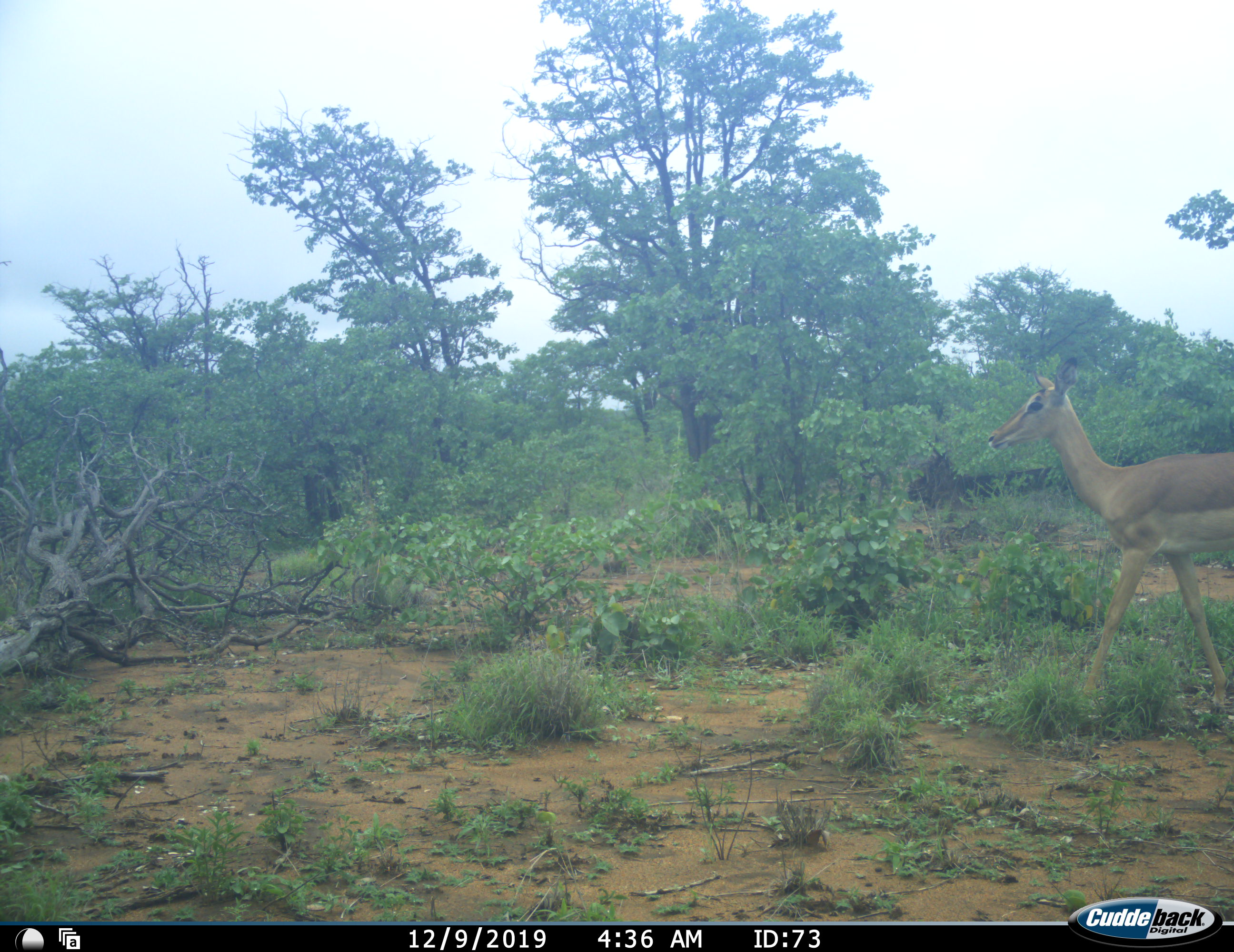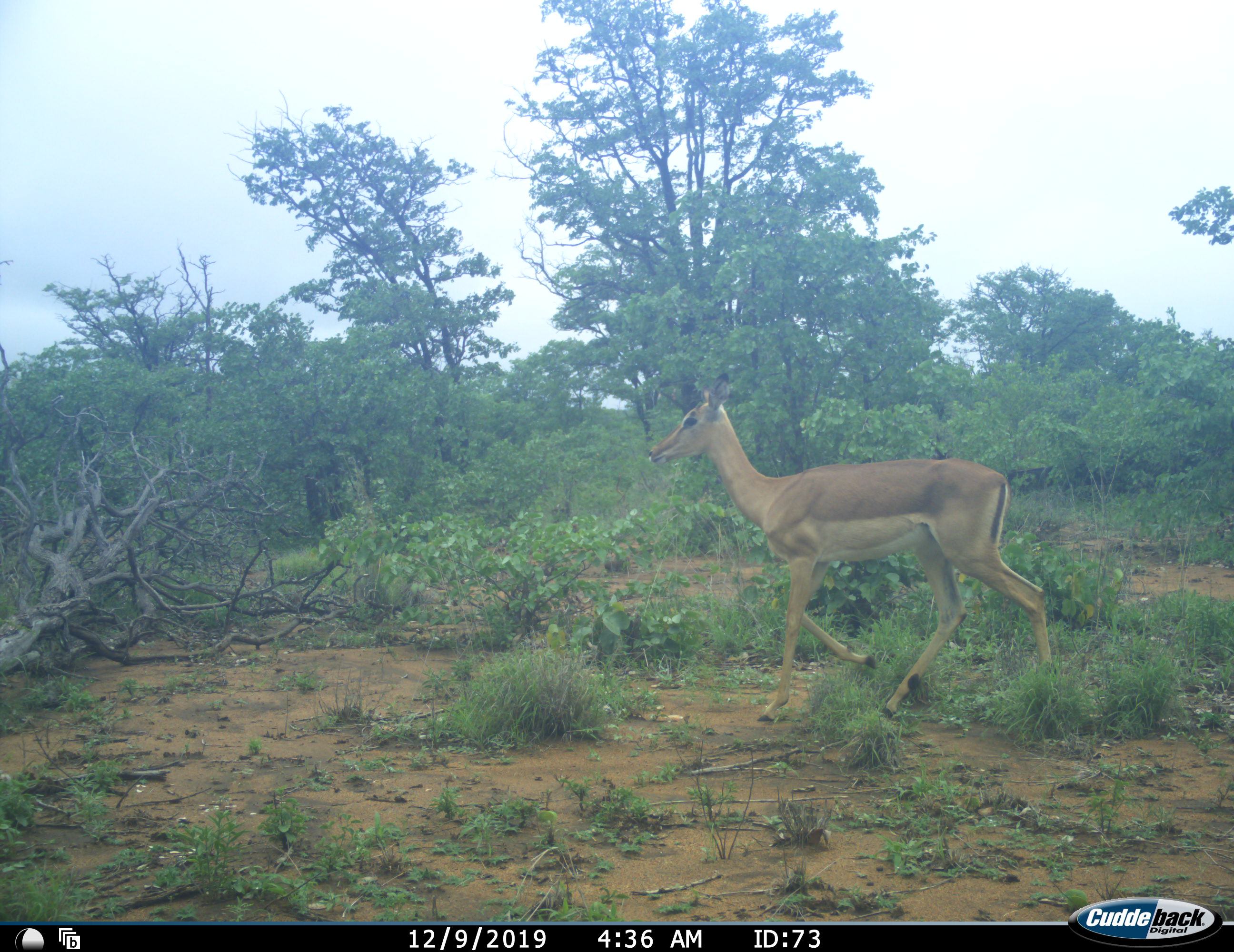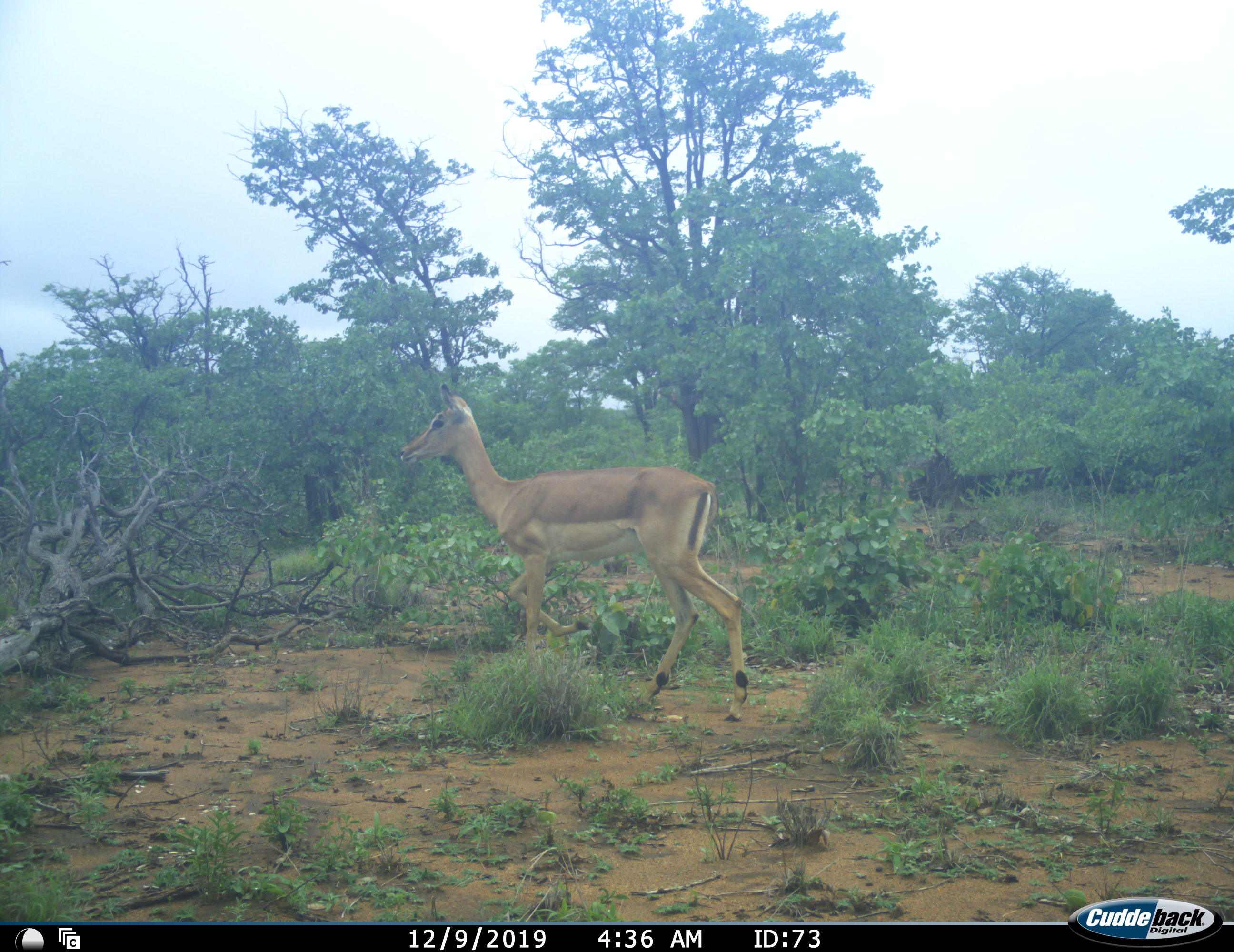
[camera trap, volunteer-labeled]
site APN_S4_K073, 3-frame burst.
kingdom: Animalia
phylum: Chordata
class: Mammalia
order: Artiodactyla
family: Bovidae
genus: Aepyceros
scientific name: Aepyceros melampus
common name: impala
Impala (Aepyceros melampus), count 1. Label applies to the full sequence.